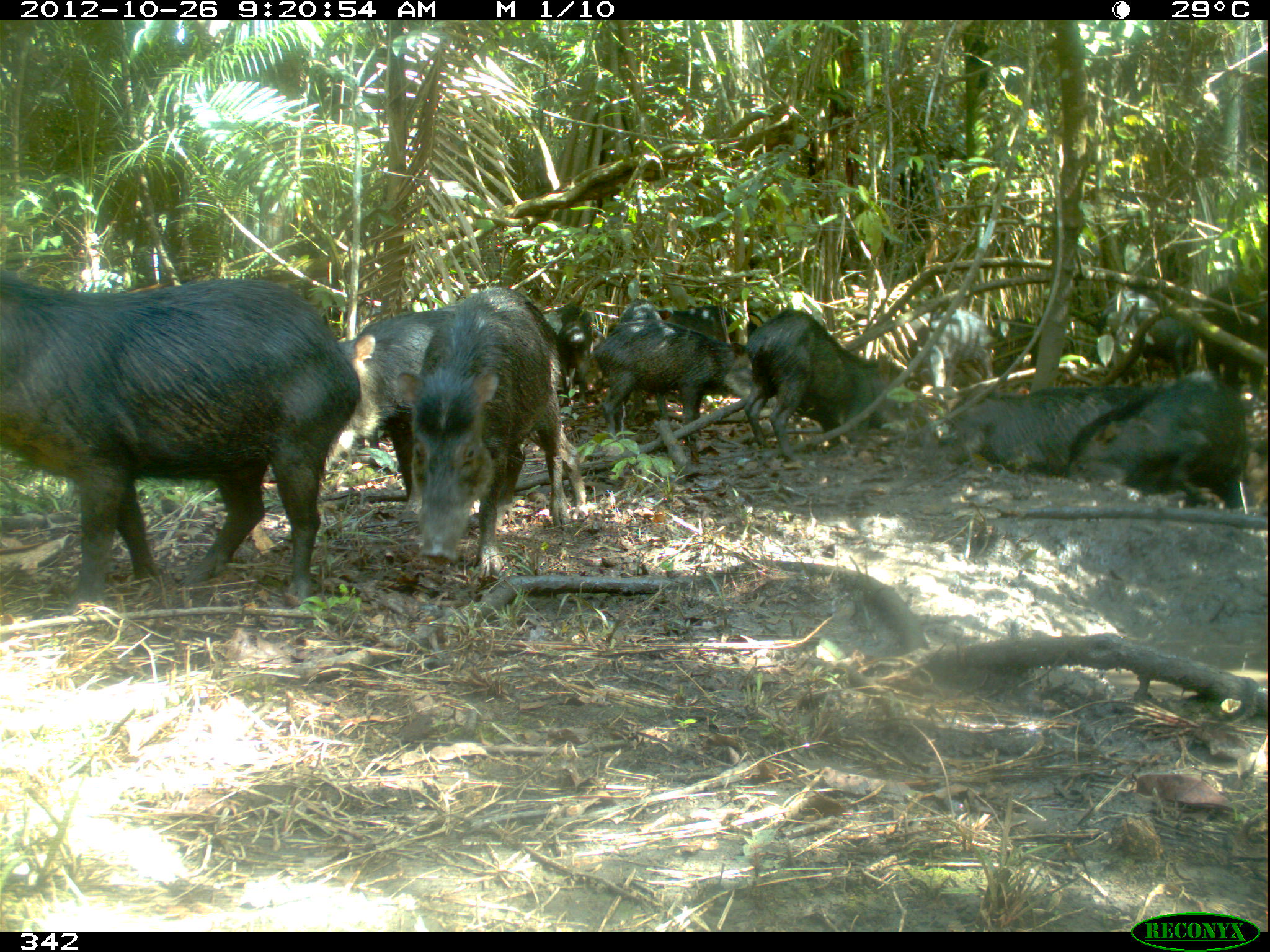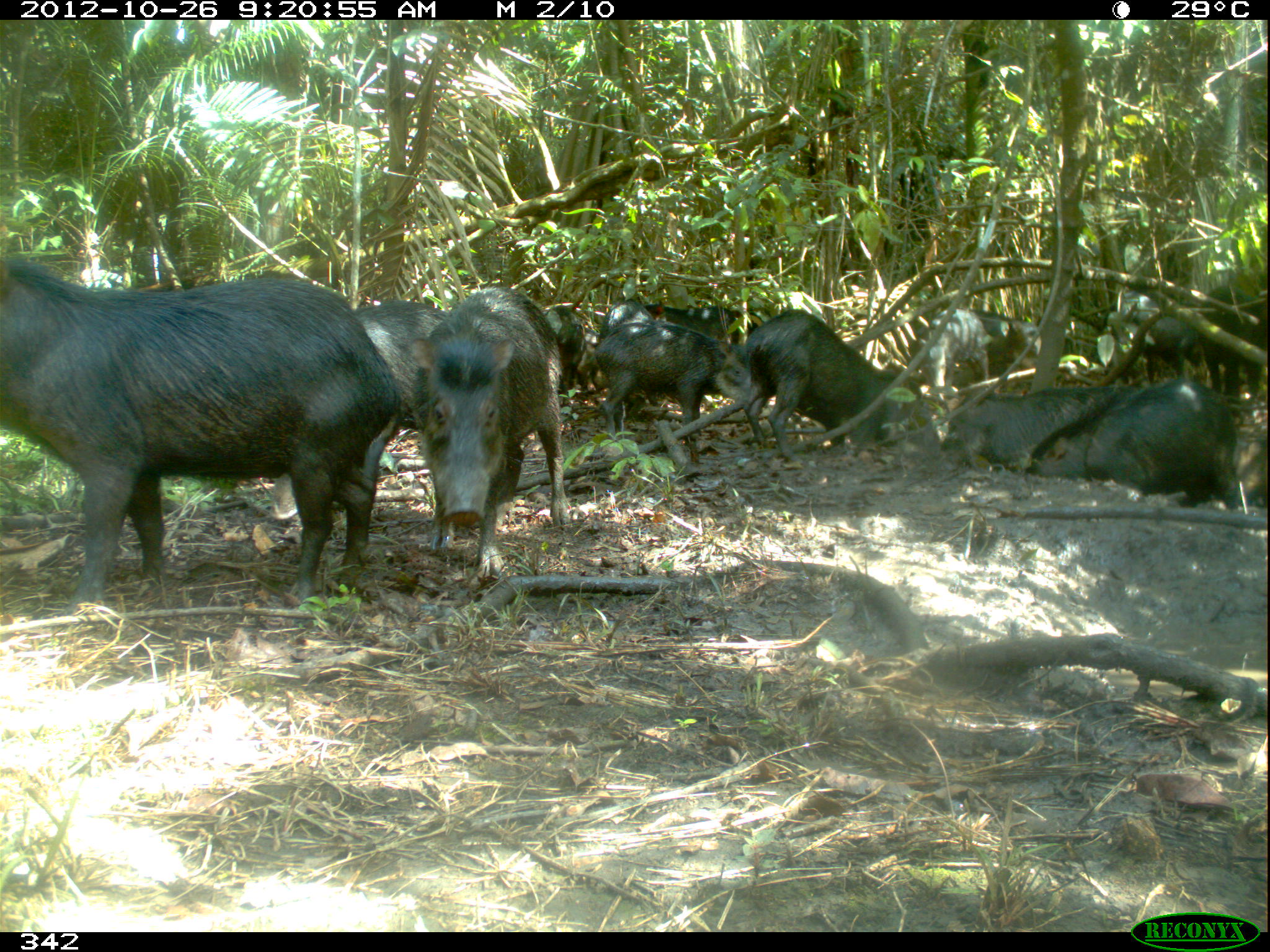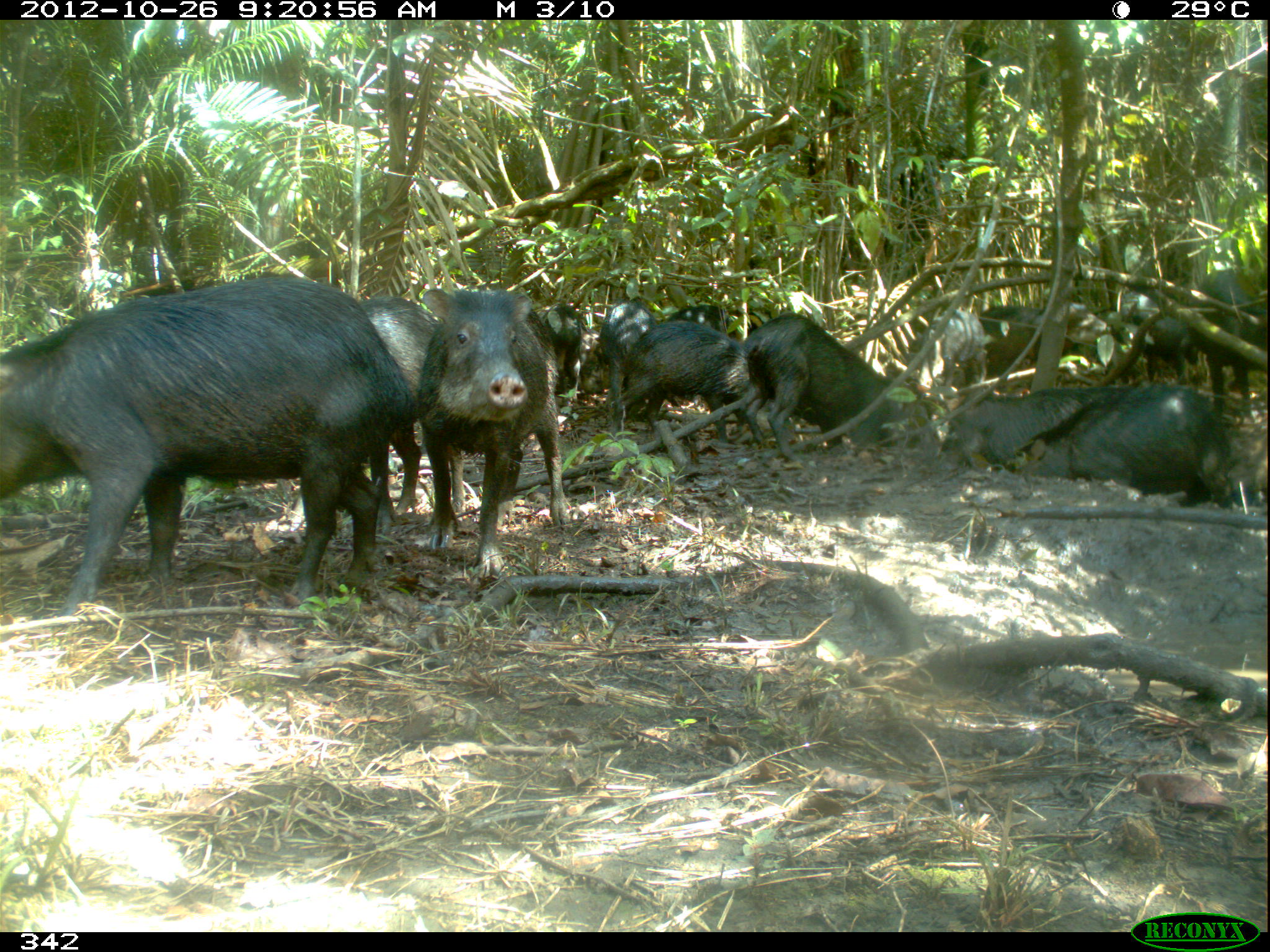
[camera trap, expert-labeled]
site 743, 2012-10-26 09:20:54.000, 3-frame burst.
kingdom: Animalia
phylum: Chordata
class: Mammalia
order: Artiodactyla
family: Tayassuidae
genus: Tayassu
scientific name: Tayassu pecari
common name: white-lipped peccary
Tayassu pecari (white-lipped peccary).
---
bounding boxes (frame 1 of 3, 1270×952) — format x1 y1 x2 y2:
tayassu pecari: 0 277 362 616; 396 285 588 578; 741 309 912 463; 591 316 758 466; 1069 375 1254 507; 319 302 455 474; 942 384 1147 478; 1097 287 1198 376; 614 301 680 428; 1190 285 1267 386; 922 307 995 396; 554 318 606 405; 548 304 606 340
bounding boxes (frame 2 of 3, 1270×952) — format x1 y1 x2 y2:
tayassu pecari: 1 249 400 611; 403 286 570 575; 1028 381 1243 505; 741 308 915 460; 593 319 743 464; 942 383 1110 467; 345 302 445 429; 919 305 1036 395; 1103 294 1199 386; 1192 290 1263 388; 653 304 753 340; 547 303 588 388; 602 296 651 338